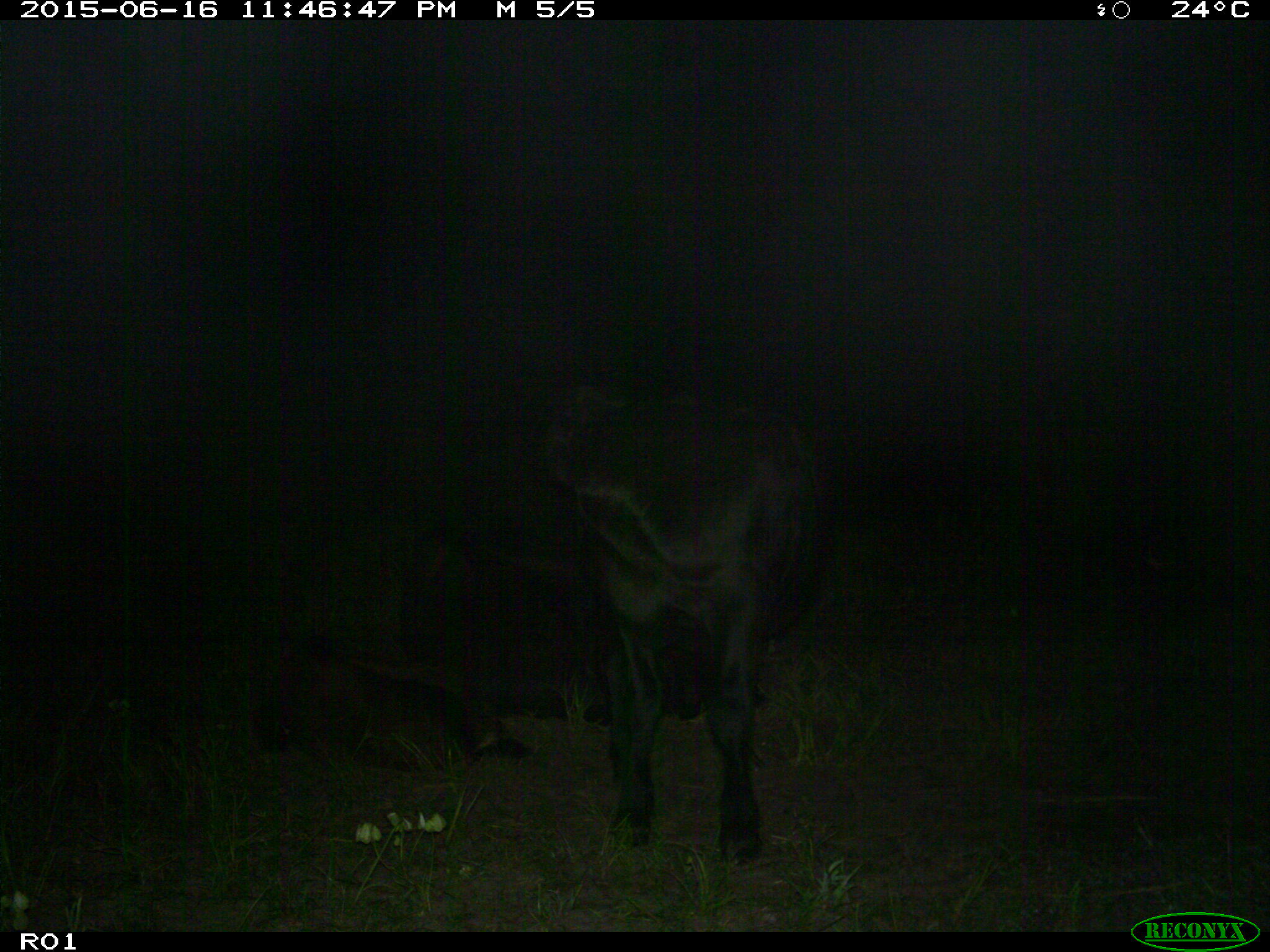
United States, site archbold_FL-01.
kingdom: Animalia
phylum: Chordata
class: Mammalia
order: Artiodactyla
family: Bovidae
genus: Bos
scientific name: Bos taurus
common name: domestic cow